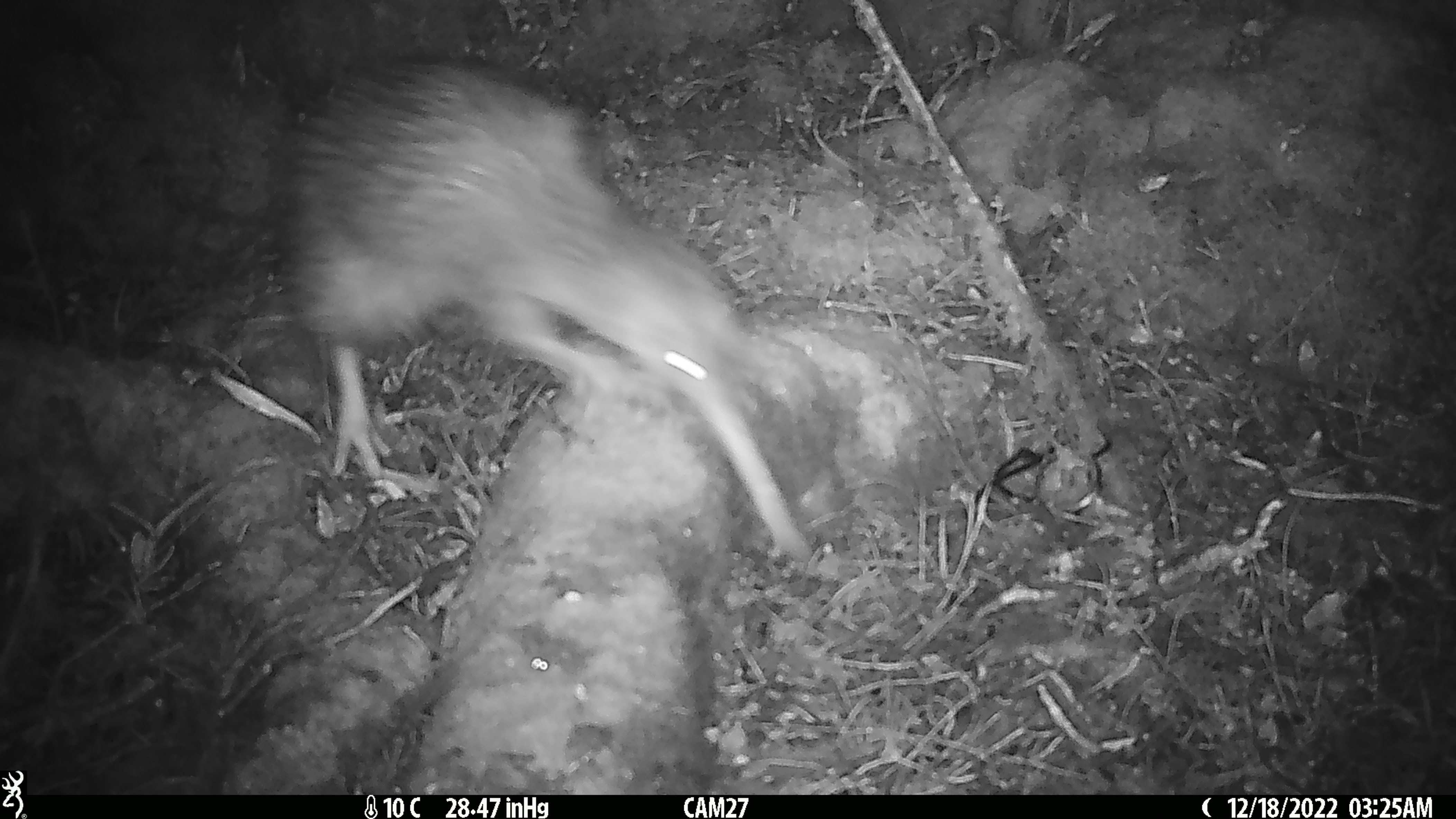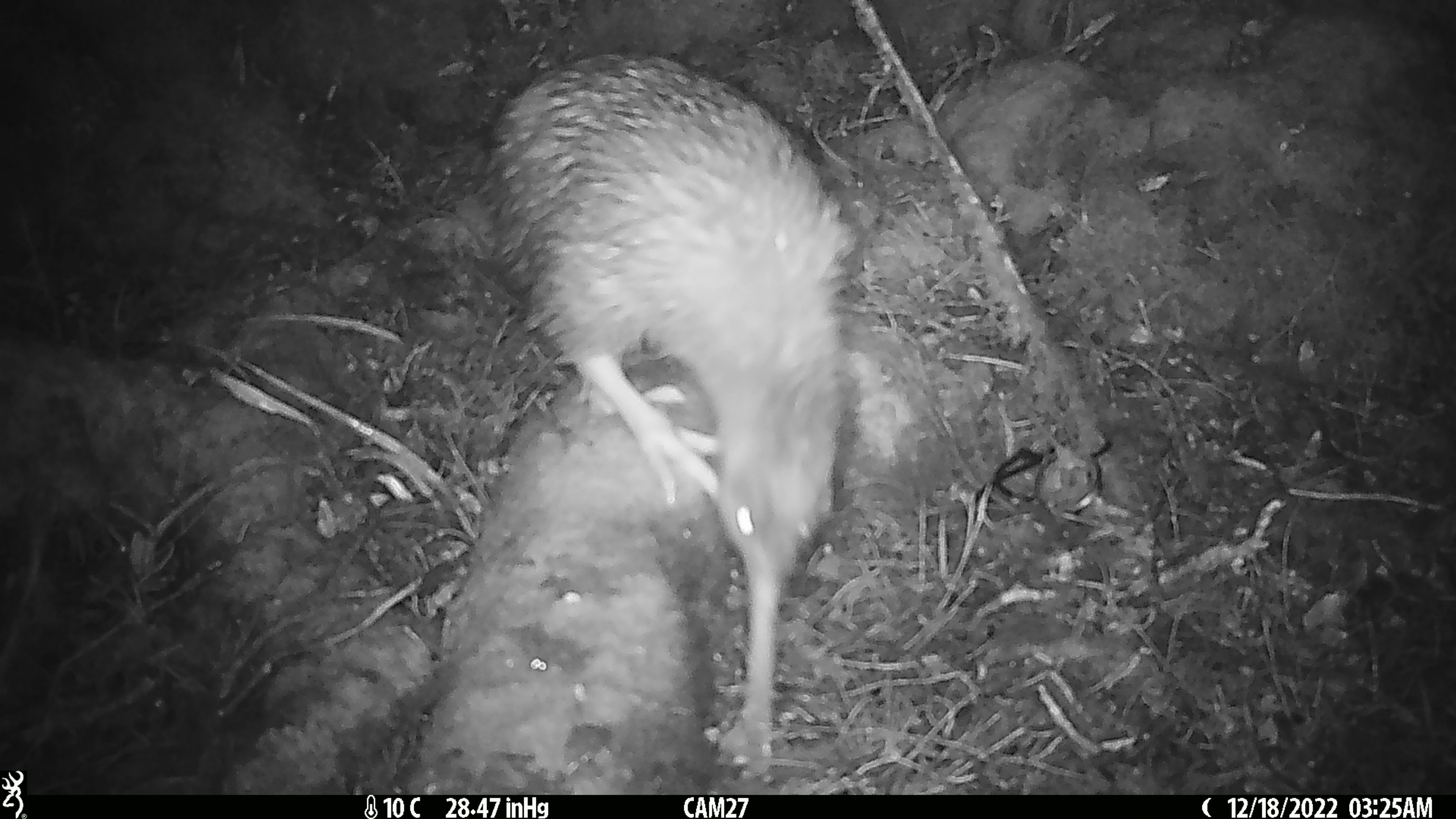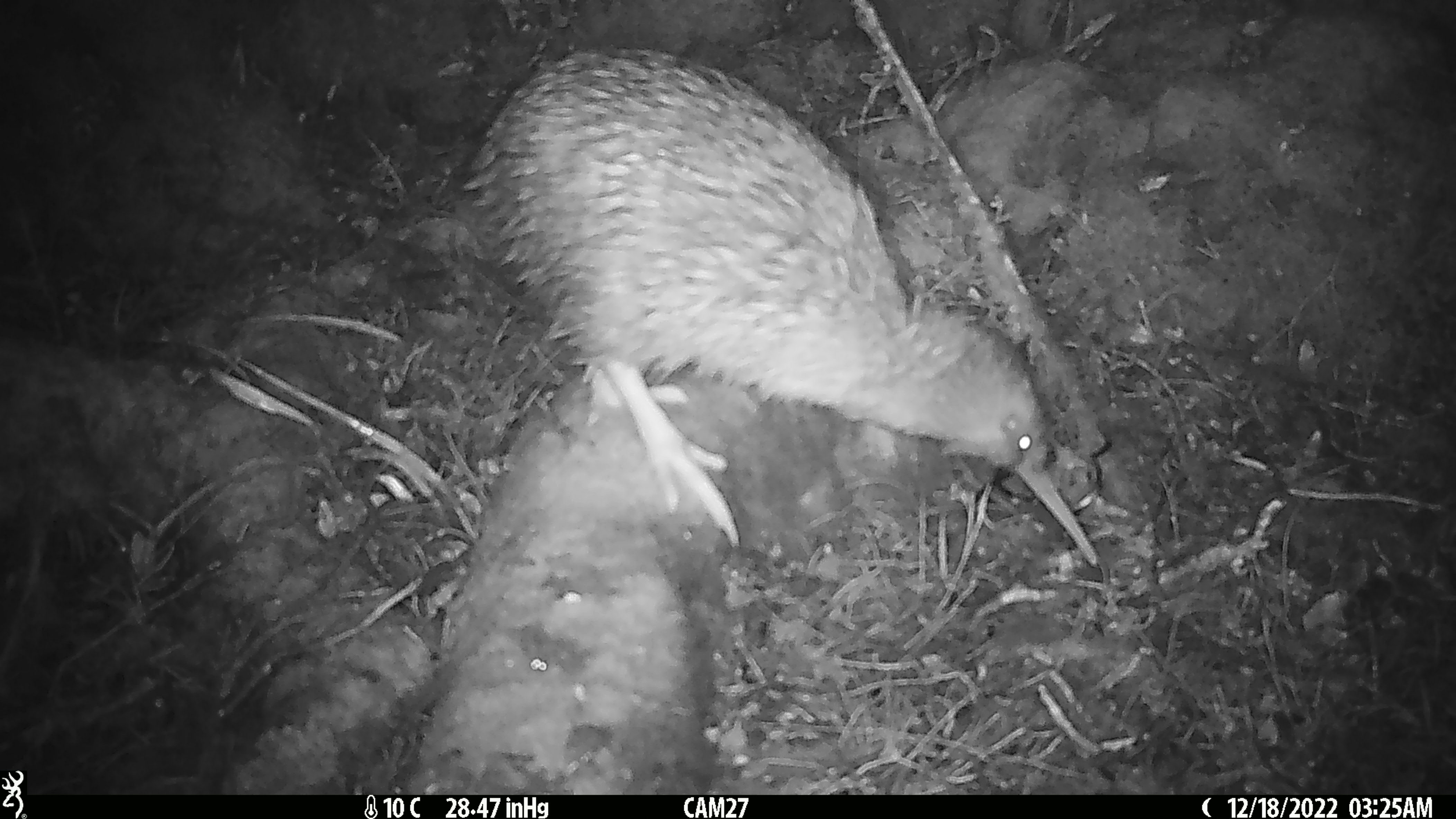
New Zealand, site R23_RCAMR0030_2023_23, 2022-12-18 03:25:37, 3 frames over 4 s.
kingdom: Animalia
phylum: Chordata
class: Aves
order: Apterygiformes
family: Apterygidae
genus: Apteryx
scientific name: Apteryx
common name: kiwi